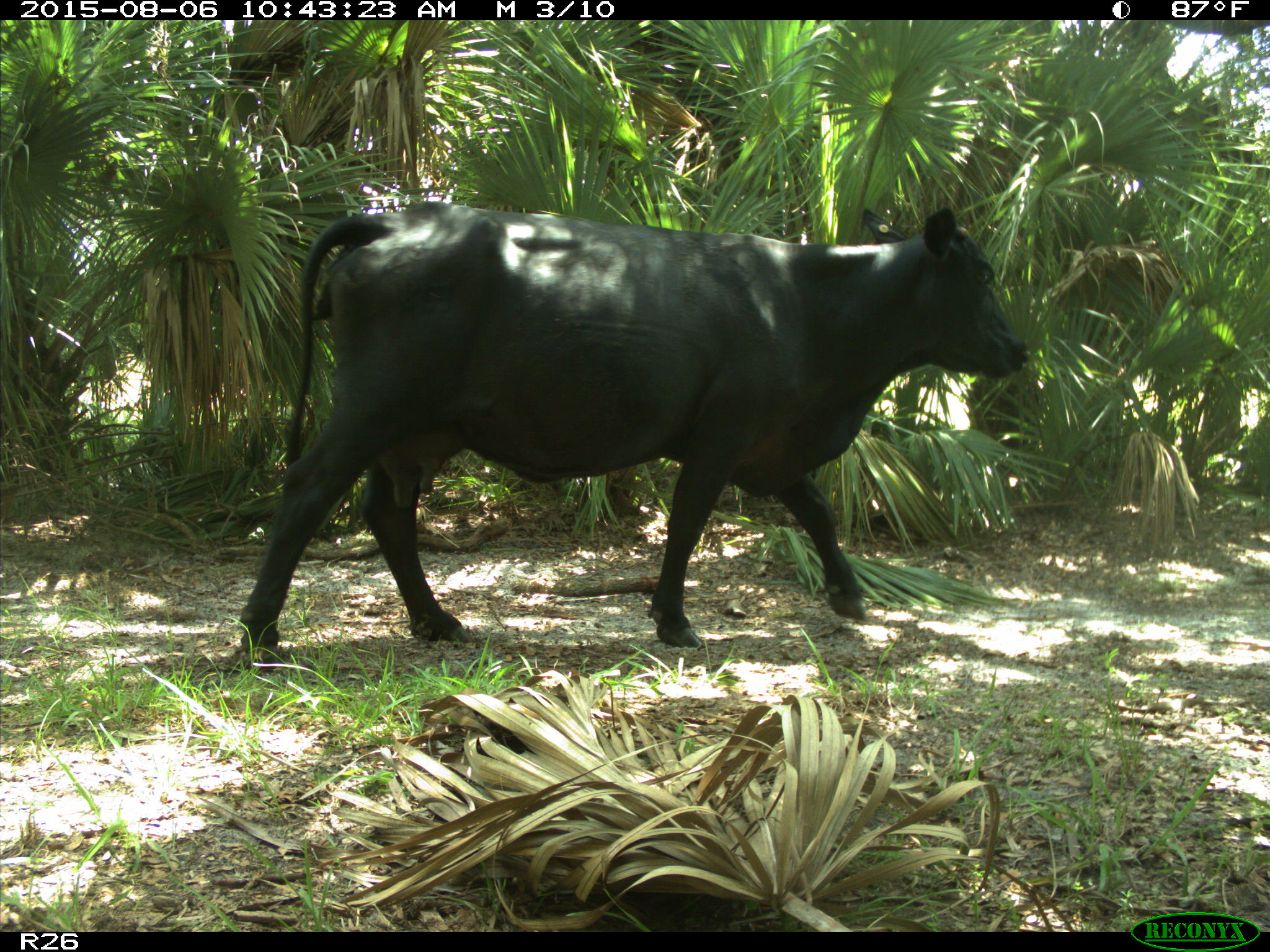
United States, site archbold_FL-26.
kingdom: Animalia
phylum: Chordata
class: Mammalia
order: Artiodactyla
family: Bovidae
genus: Bos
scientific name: Bos taurus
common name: domestic cow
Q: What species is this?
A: Bos taurus (domestic cow).